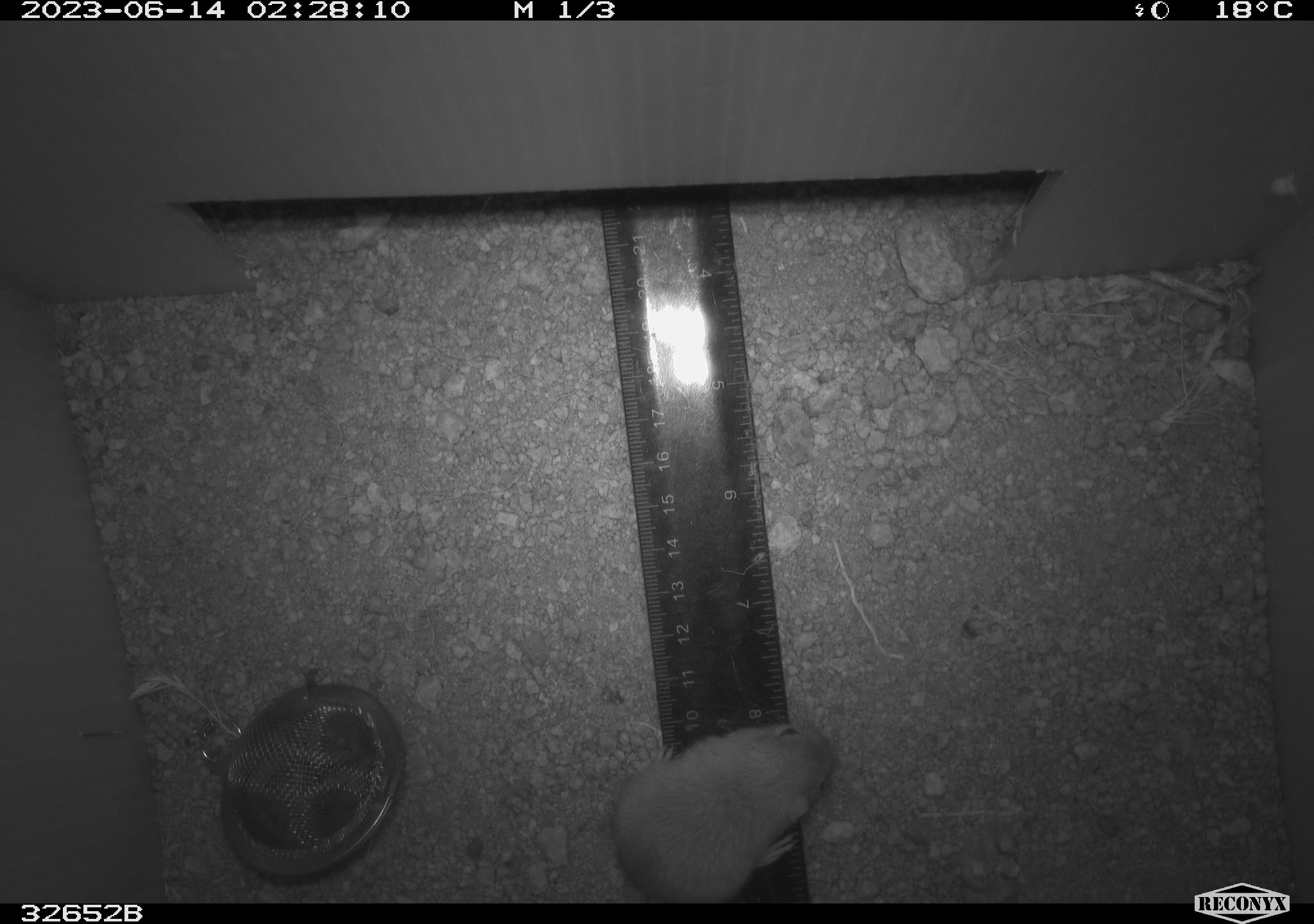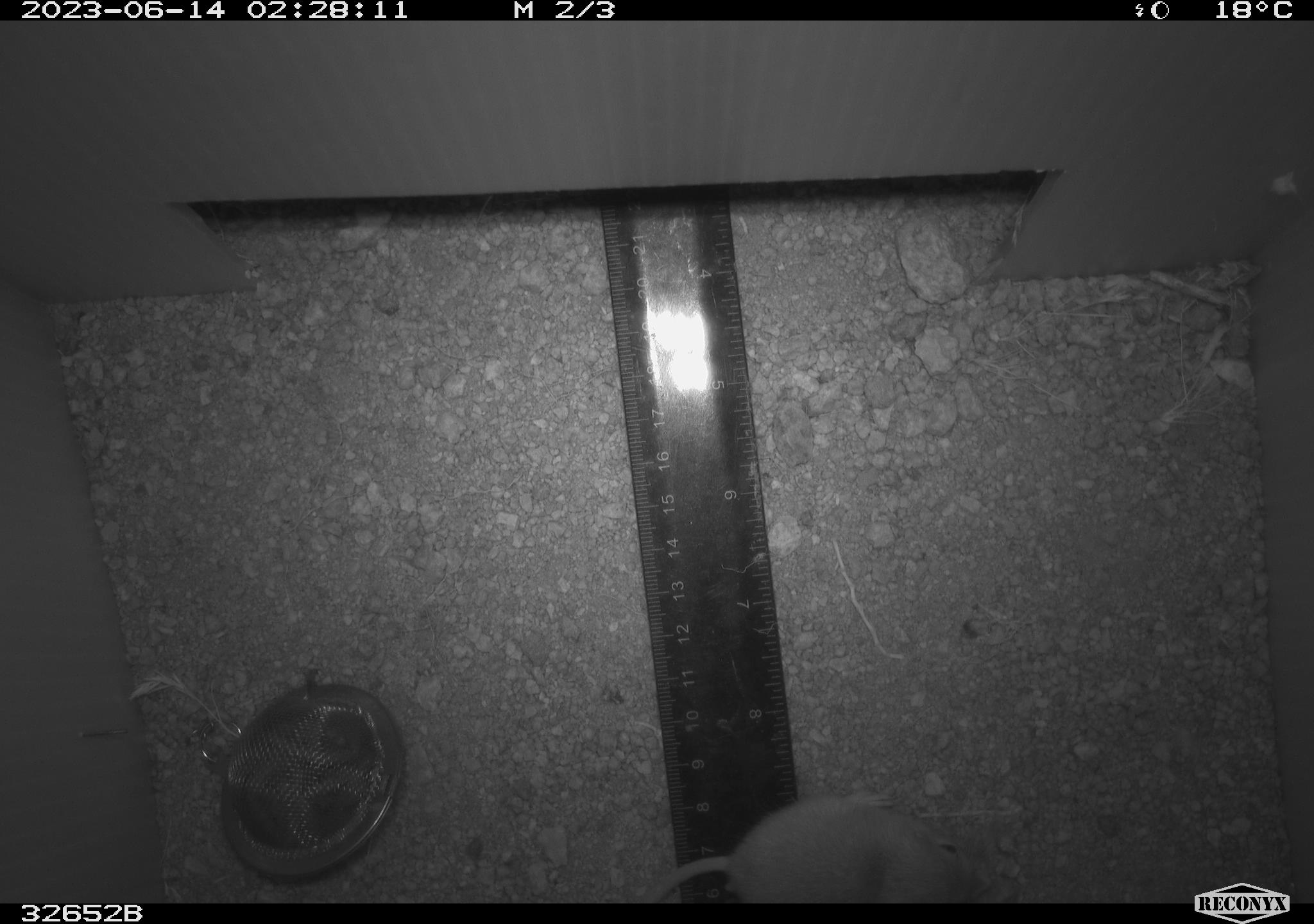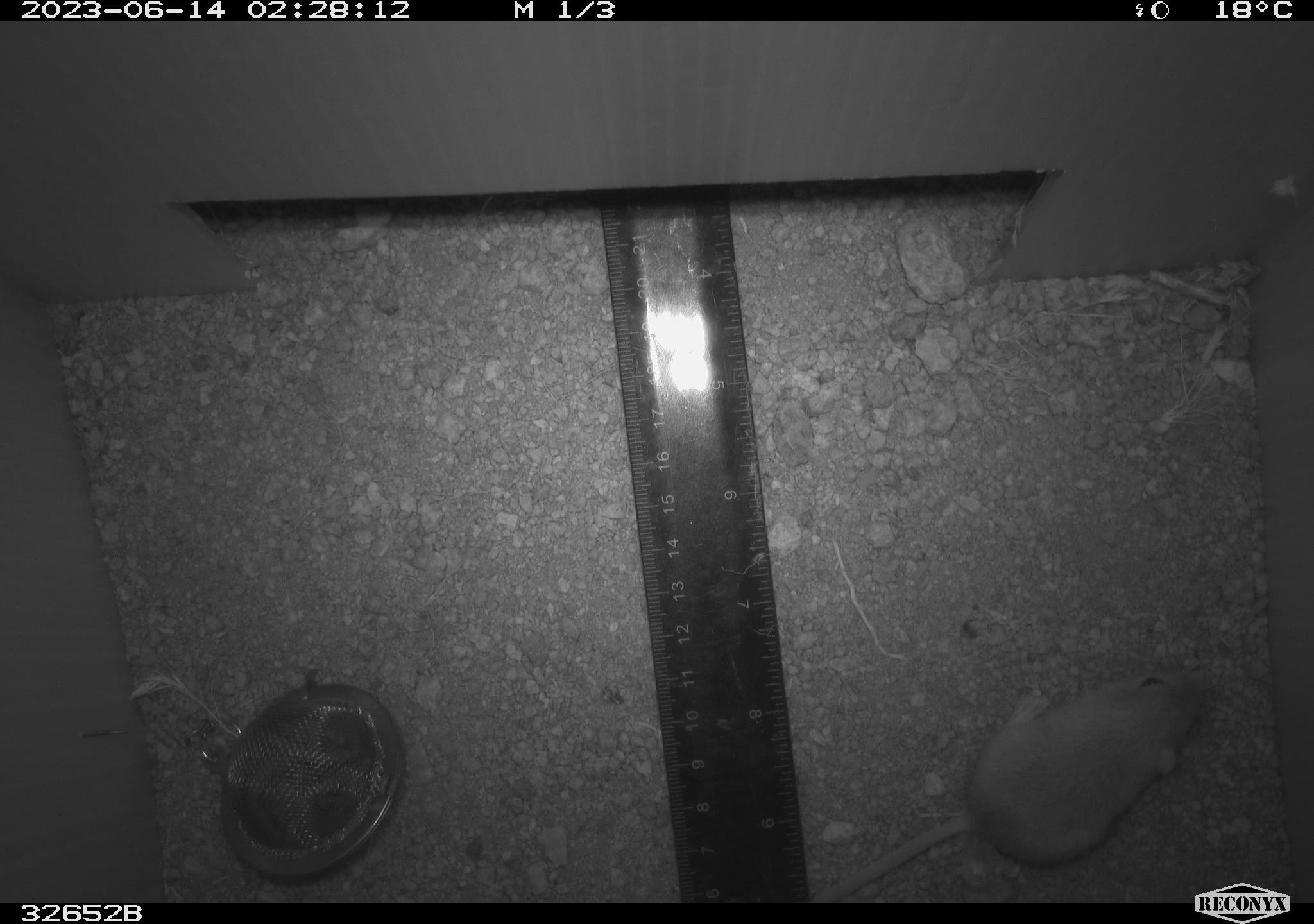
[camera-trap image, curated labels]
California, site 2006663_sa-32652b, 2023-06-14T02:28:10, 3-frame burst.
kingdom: Animalia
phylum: Chordata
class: Mammalia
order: Rodentia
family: Heteromyidae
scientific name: Heteromyidae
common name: kangaroo rats and pocket mice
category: heteromyidae family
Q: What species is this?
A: Heteromyidae family (kangaroo rats and pocket mice) (Heteromyidae).